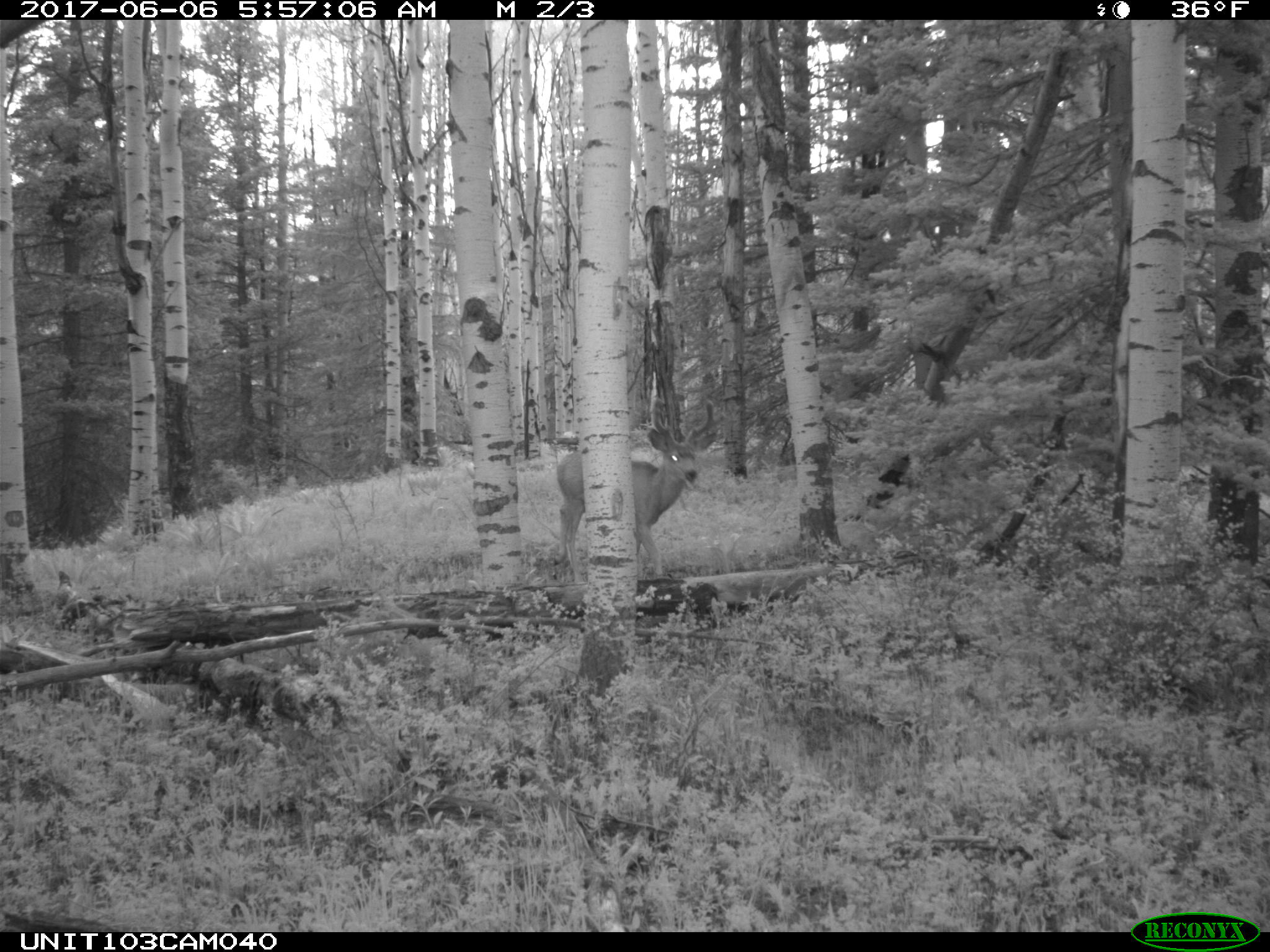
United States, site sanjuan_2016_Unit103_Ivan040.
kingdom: Animalia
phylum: Chordata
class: Mammalia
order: Artiodactyla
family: Cervidae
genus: Odocoileus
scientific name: Odocoileus hemionus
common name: mule deer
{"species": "Odocoileus hemionus (mule deer)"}